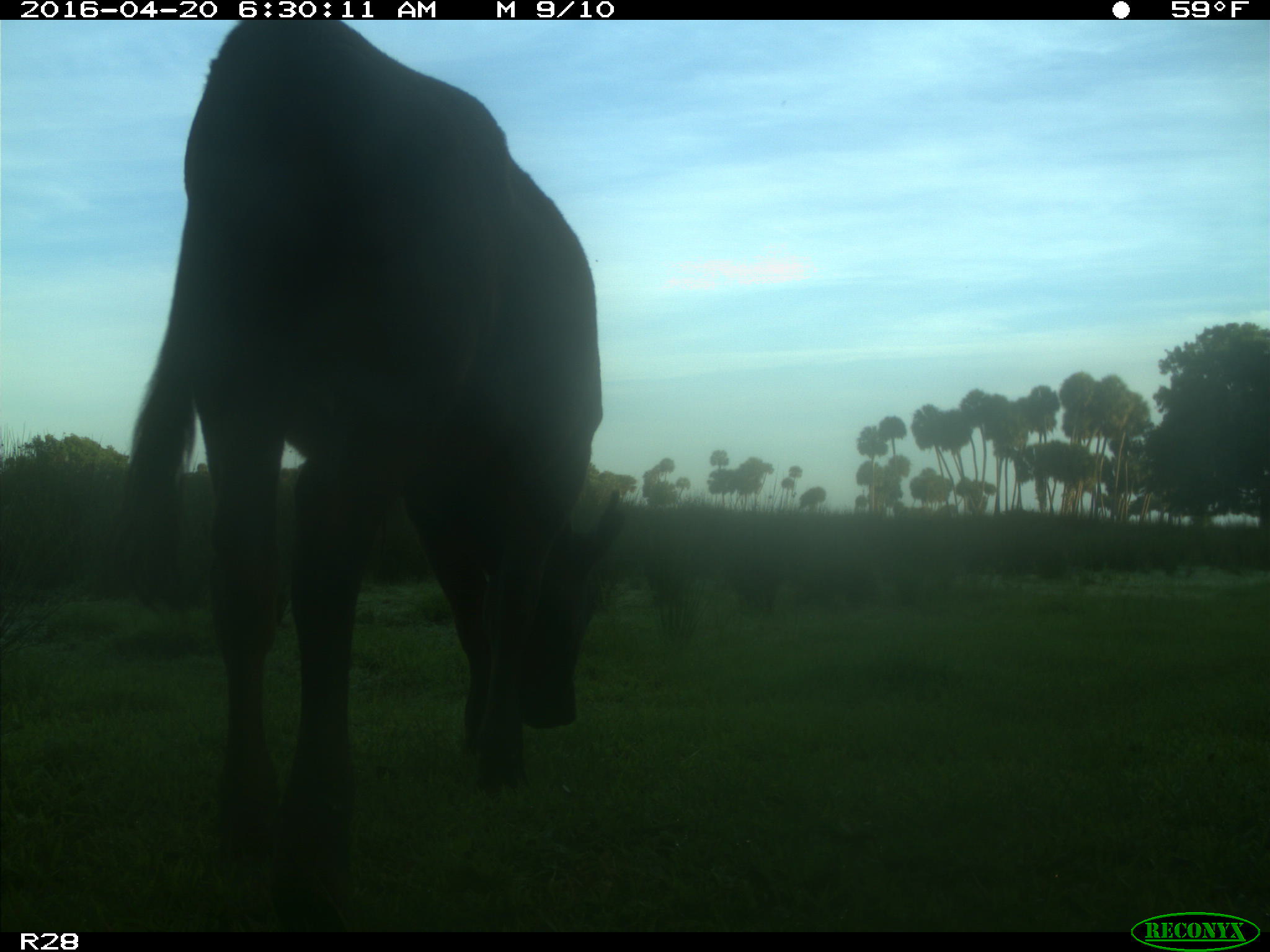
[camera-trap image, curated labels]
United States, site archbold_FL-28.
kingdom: Animalia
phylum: Chordata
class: Mammalia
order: Artiodactyla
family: Bovidae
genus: Bos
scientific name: Bos taurus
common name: domestic cow